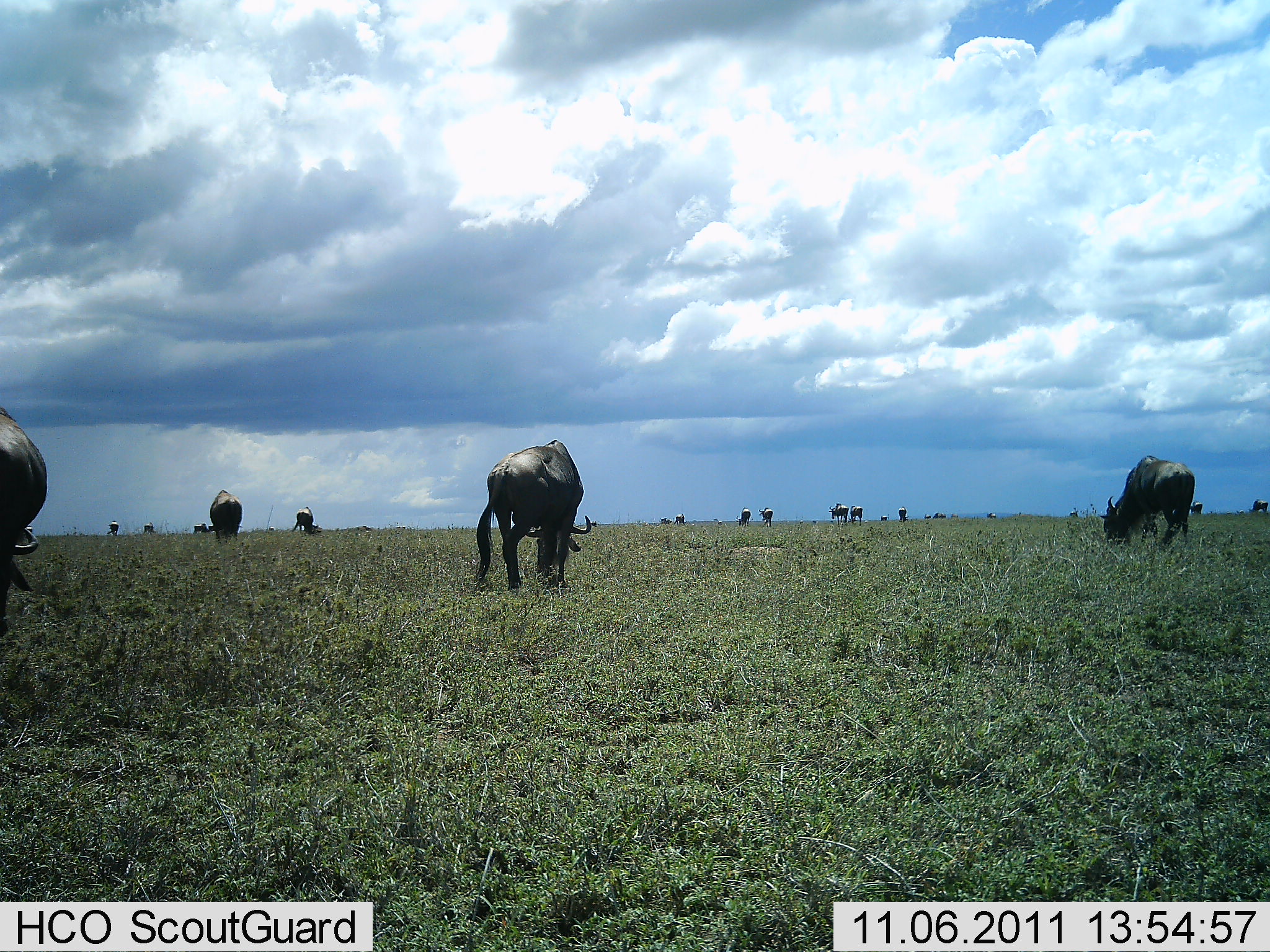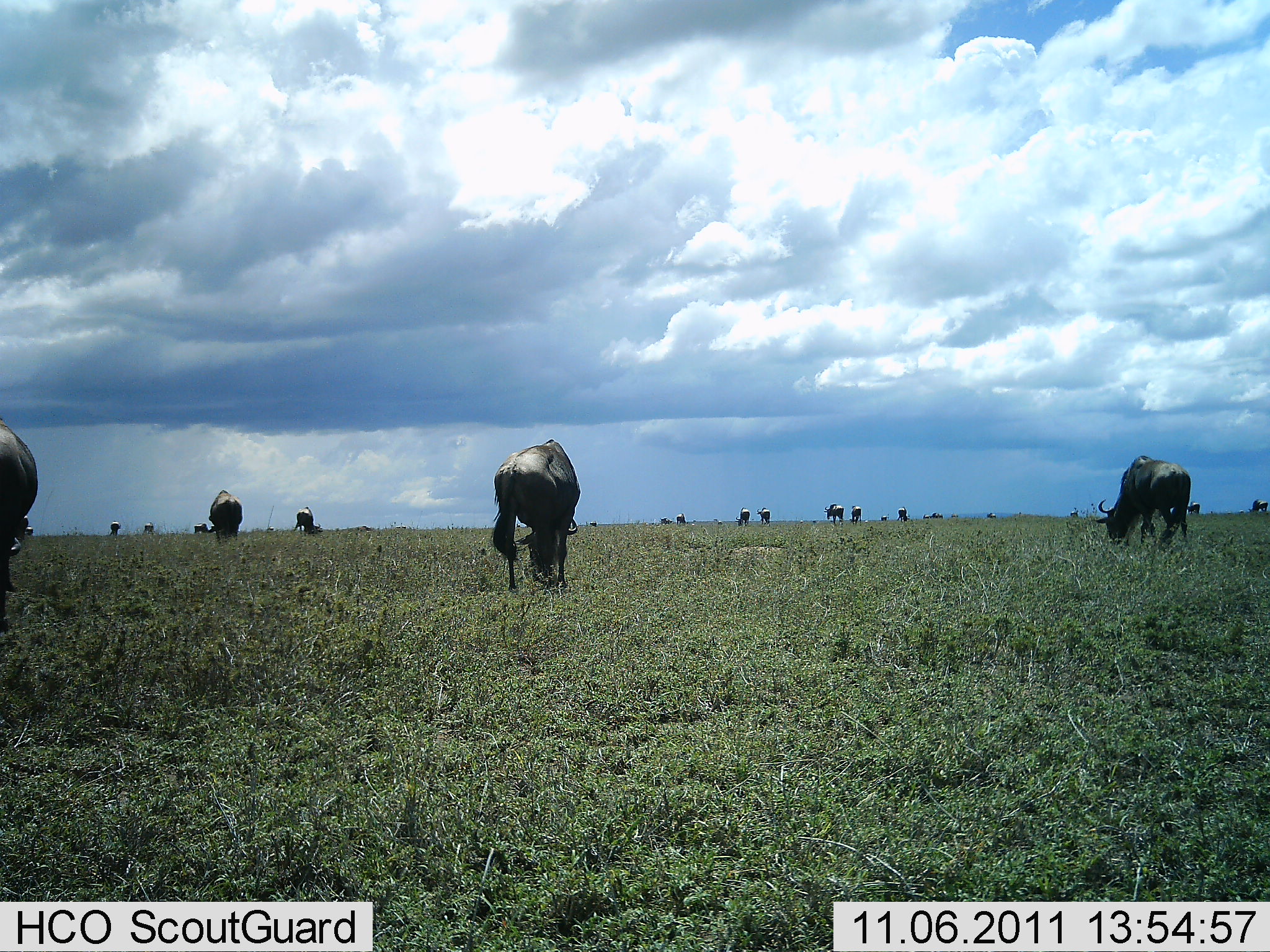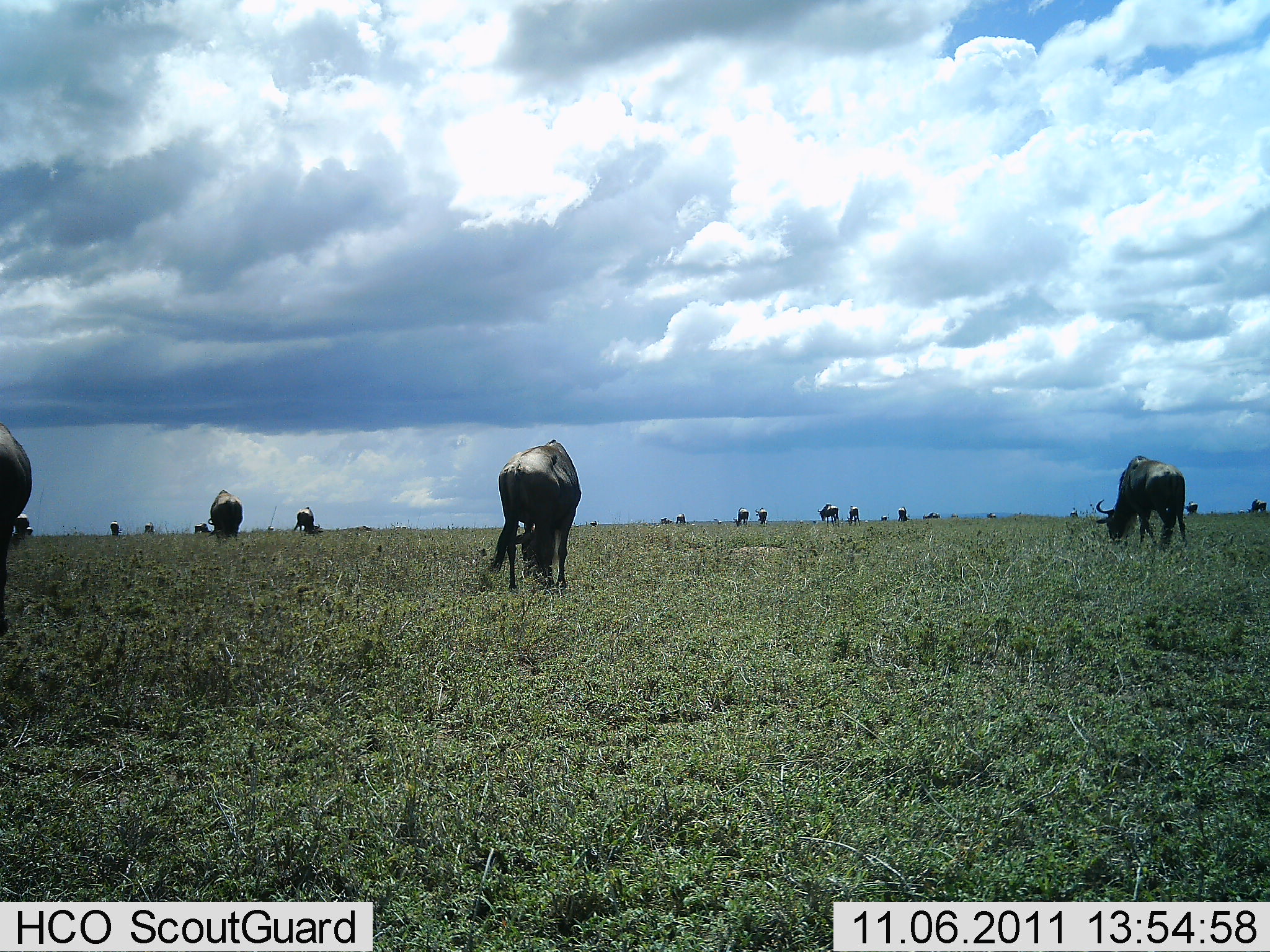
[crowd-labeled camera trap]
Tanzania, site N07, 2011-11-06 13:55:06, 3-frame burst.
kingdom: Animalia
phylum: Chordata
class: Mammalia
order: Artiodactyla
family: Bovidae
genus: Connochaetes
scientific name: Connochaetes taurinus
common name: blue wildebeest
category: wildebeest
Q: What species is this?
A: Wildebeest (blue wildebeest) (Connochaetes taurinus).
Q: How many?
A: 11-50.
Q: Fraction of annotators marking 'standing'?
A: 47%.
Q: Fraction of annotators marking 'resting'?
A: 0%.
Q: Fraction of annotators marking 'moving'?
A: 20%.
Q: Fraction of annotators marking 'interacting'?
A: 0%.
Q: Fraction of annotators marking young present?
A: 0%.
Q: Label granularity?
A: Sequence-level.